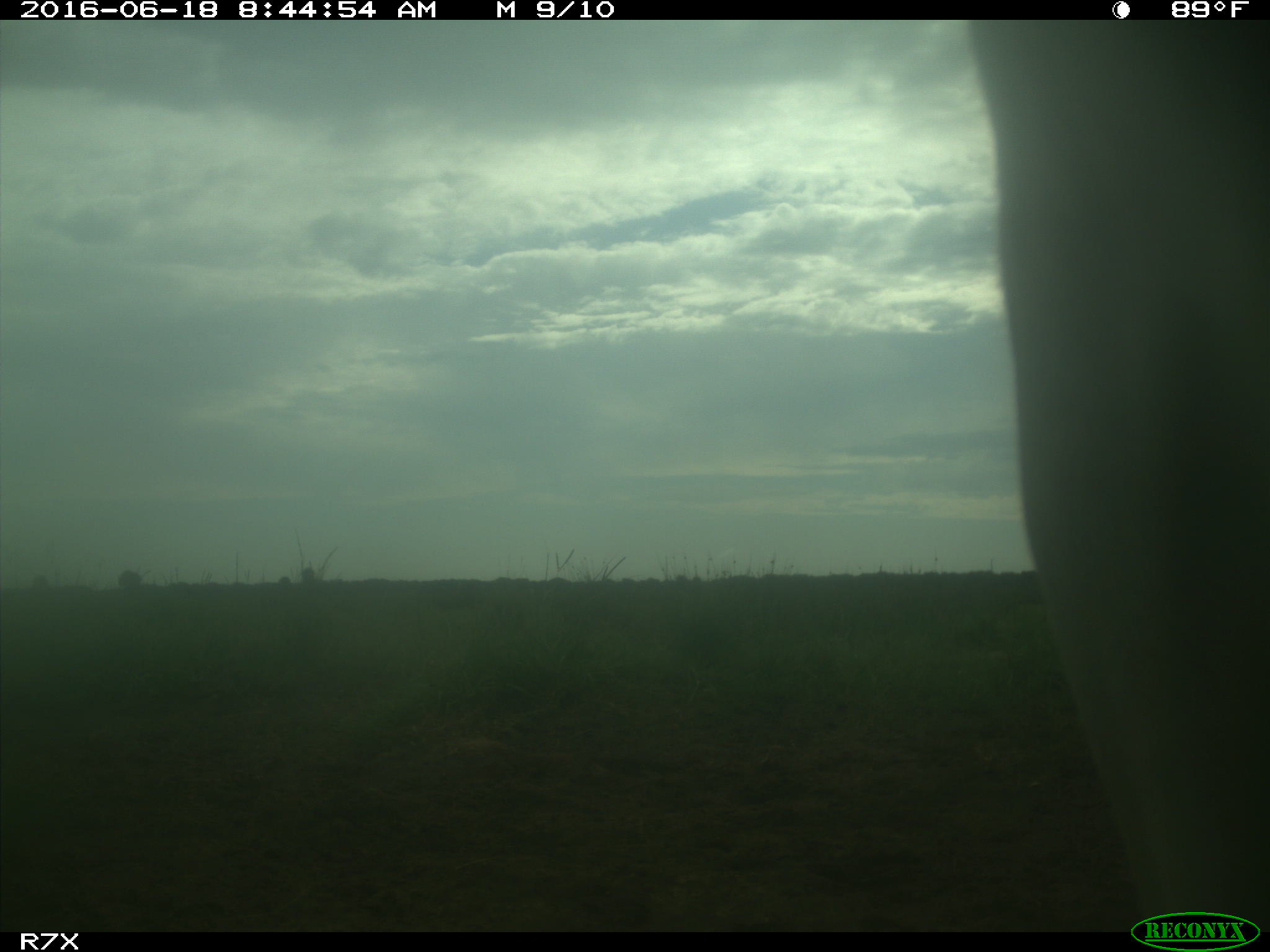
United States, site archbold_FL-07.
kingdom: Animalia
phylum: Chordata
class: Mammalia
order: Artiodactyla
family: Bovidae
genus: Bos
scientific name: Bos taurus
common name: domestic cow